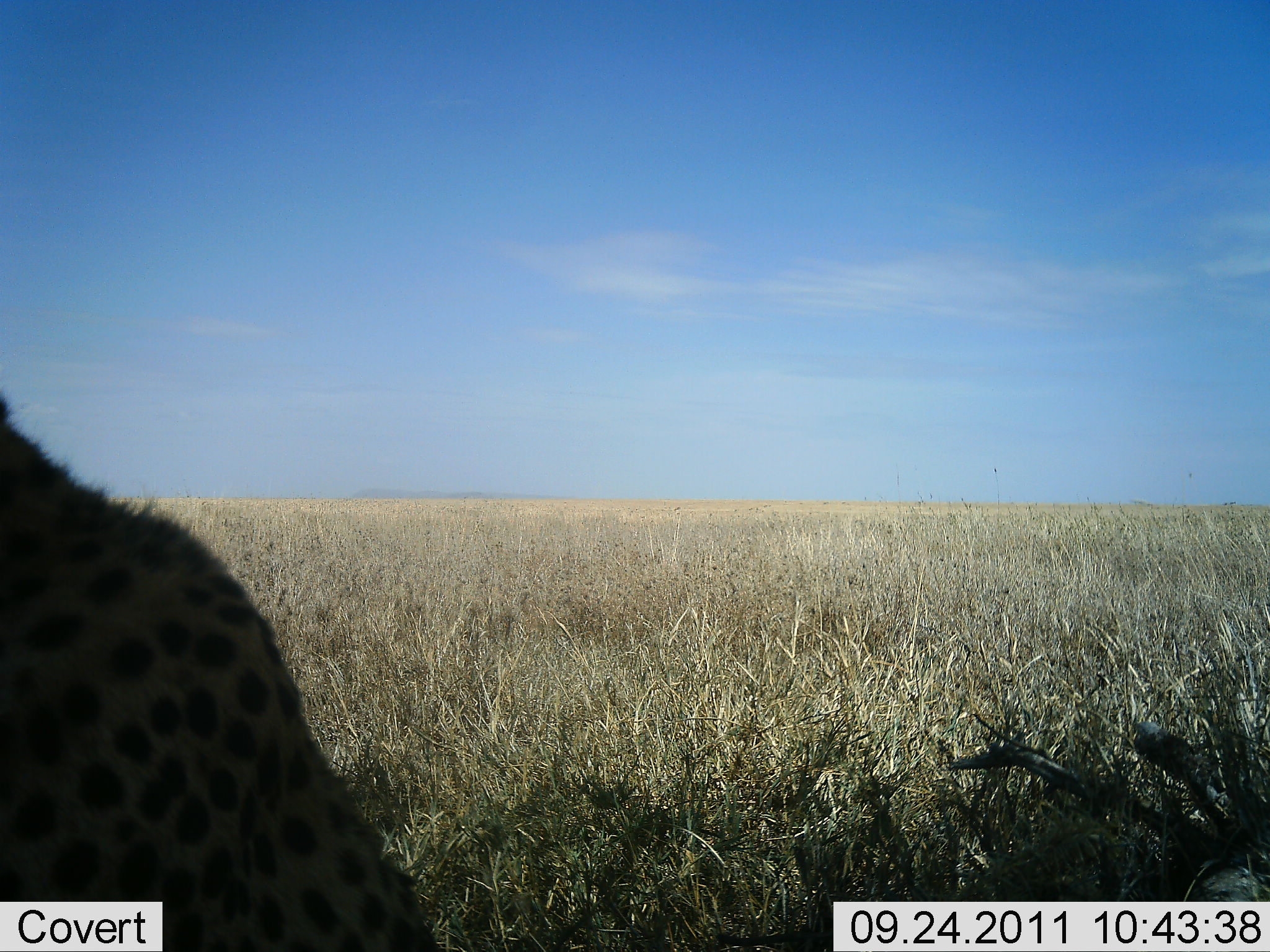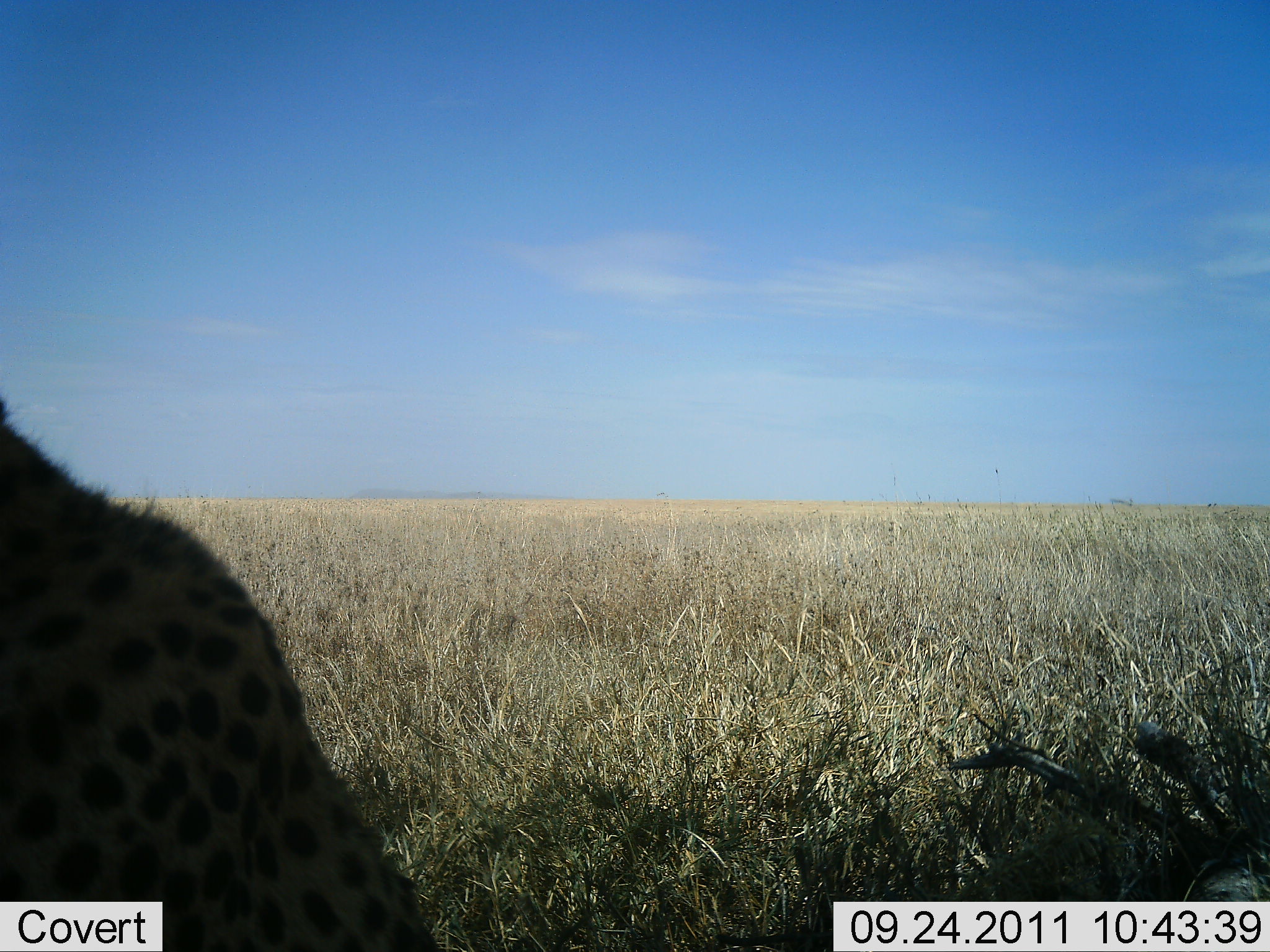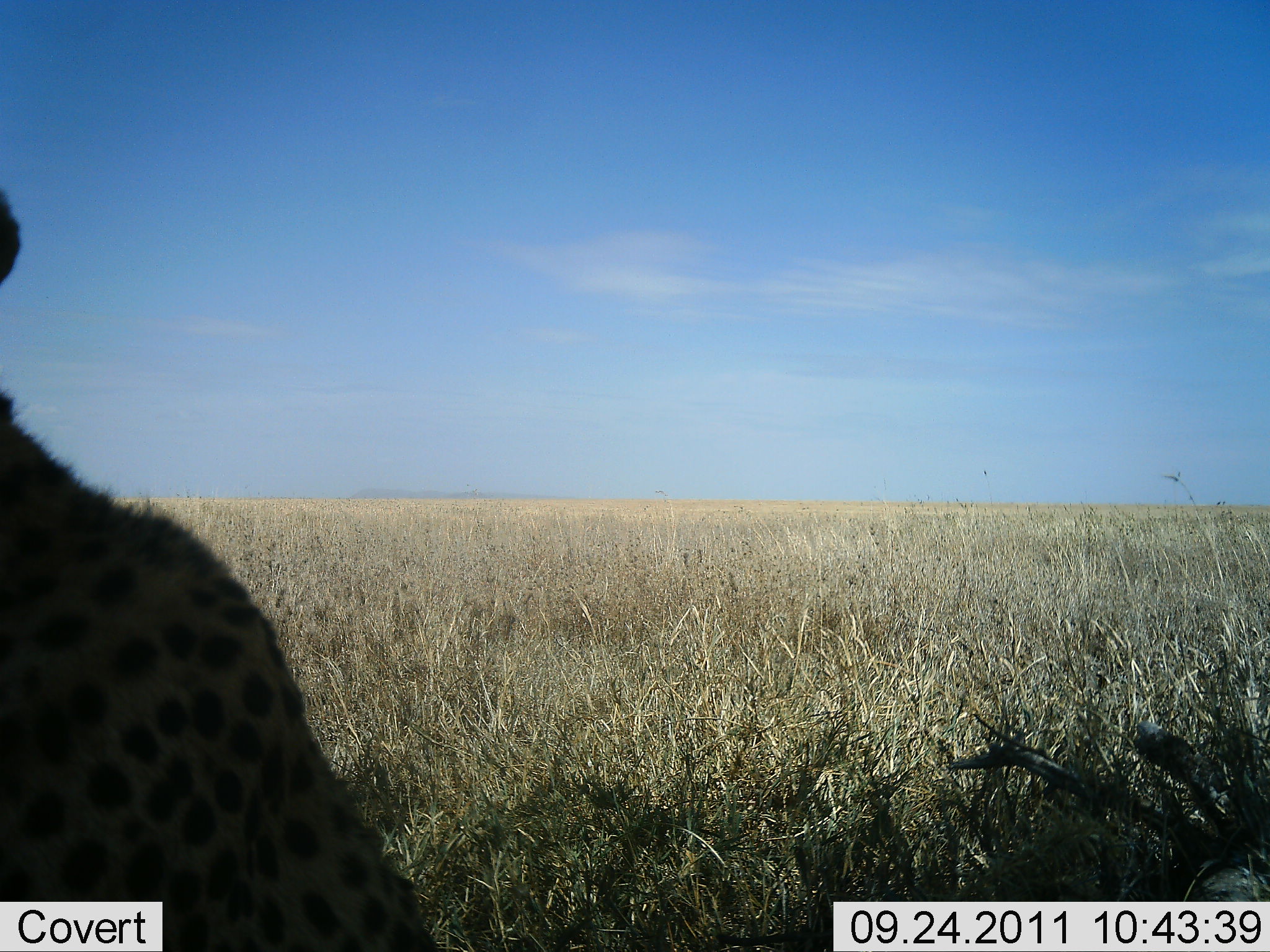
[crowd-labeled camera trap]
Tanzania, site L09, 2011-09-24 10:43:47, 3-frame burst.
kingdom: Animalia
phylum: Chordata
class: Mammalia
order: Carnivora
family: Felidae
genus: Acinonyx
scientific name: Acinonyx jubatus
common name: cheetah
Cheetah (Acinonyx jubatus), count 1. Behavior (volunteer vote fractions): standing 10%, resting 90%, moving 0%, interacting 0%. Young present (vote fraction): 0%. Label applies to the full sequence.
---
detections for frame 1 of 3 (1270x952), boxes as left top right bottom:
animal: 1 392 463 952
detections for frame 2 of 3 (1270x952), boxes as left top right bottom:
animal: 1 392 474 952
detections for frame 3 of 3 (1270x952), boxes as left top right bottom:
animal: 1 187 506 952